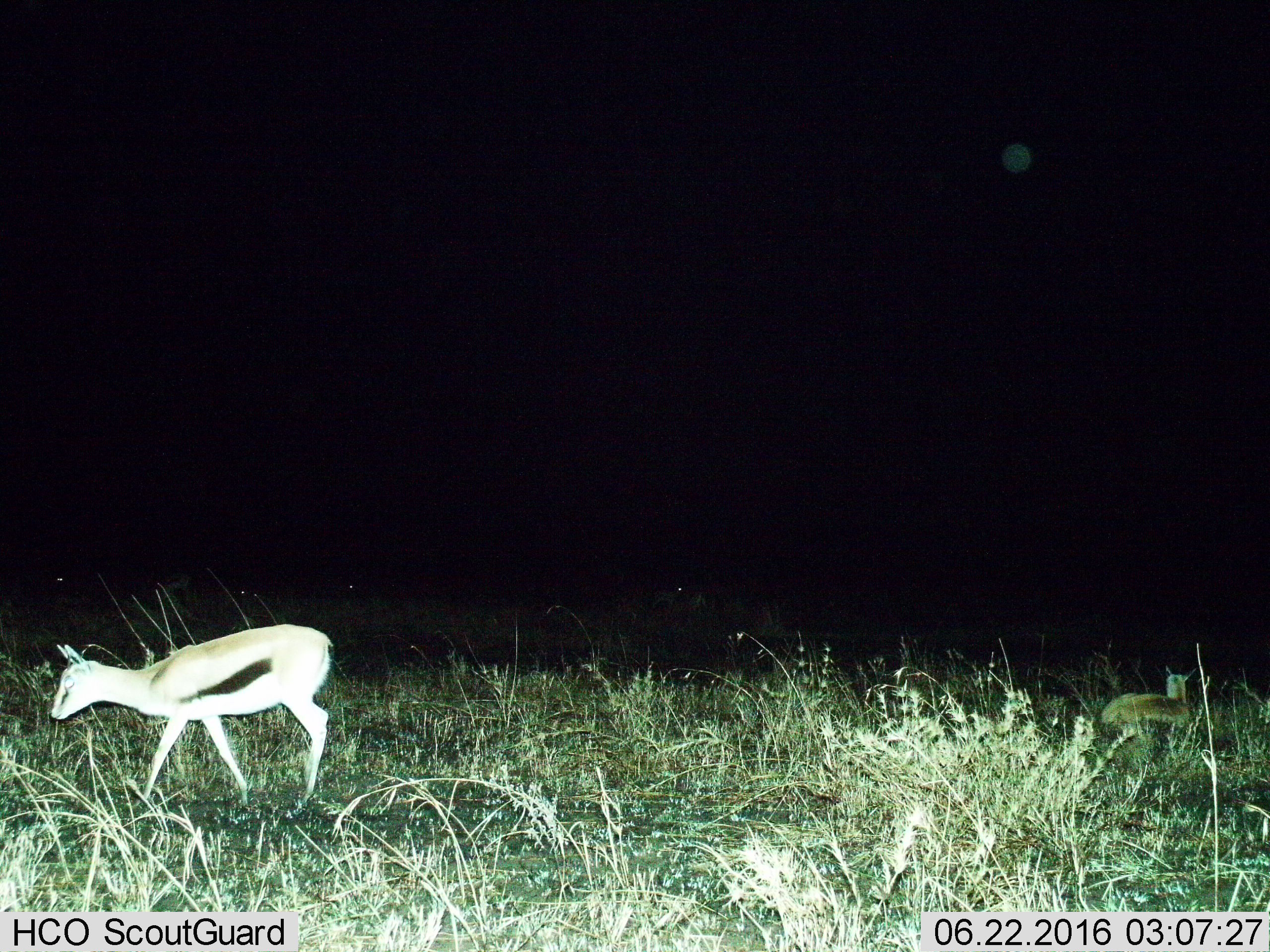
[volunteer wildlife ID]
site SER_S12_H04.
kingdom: Animalia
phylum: Chordata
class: Mammalia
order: Artiodactyla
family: Bovidae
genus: Eudorcas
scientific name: Eudorcas thomsonii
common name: thomson's gazelle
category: gazellethomsons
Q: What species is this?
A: Gazellethomsons (thomson's gazelle) (Eudorcas thomsonii).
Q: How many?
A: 2.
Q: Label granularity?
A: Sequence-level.